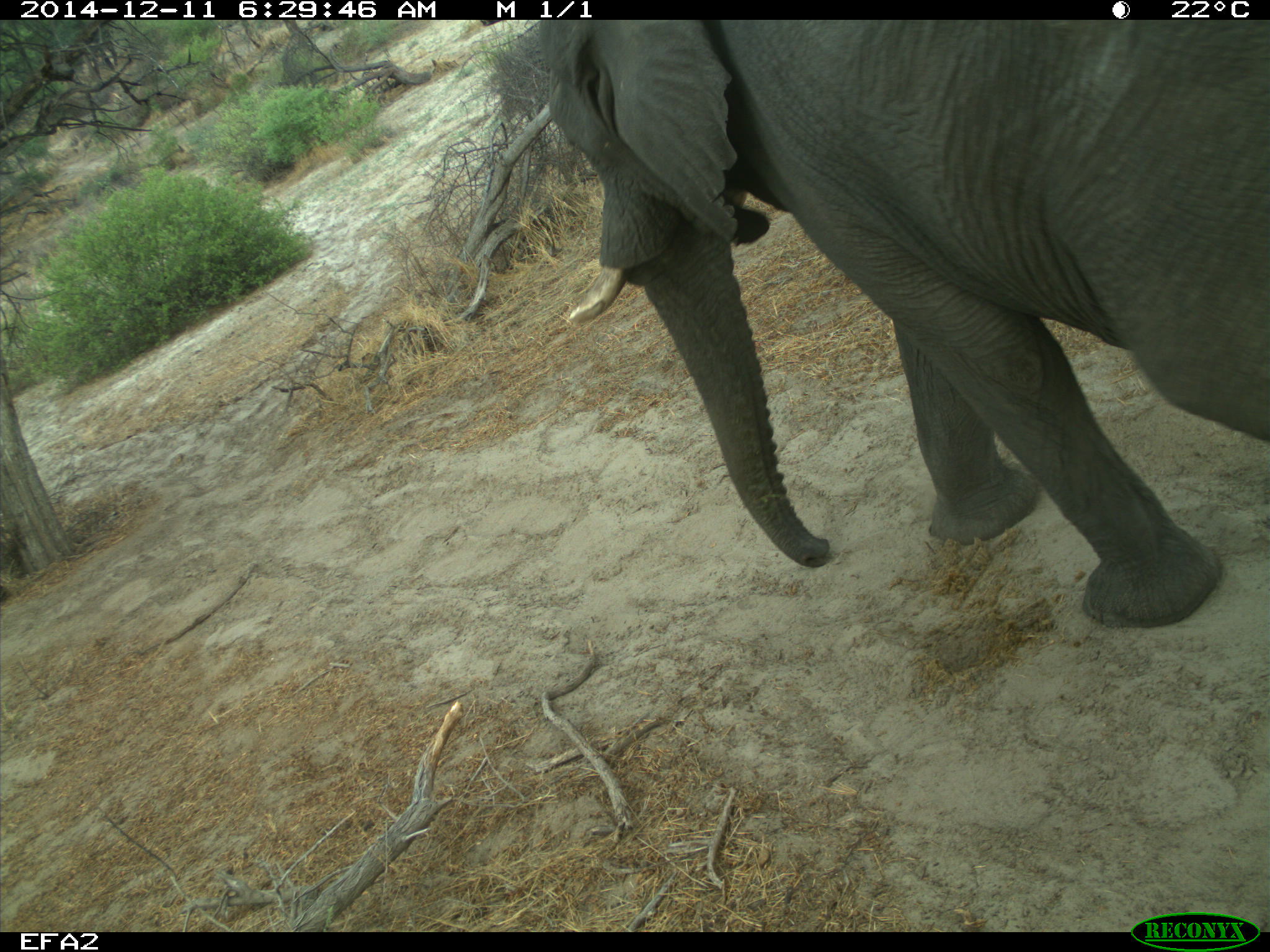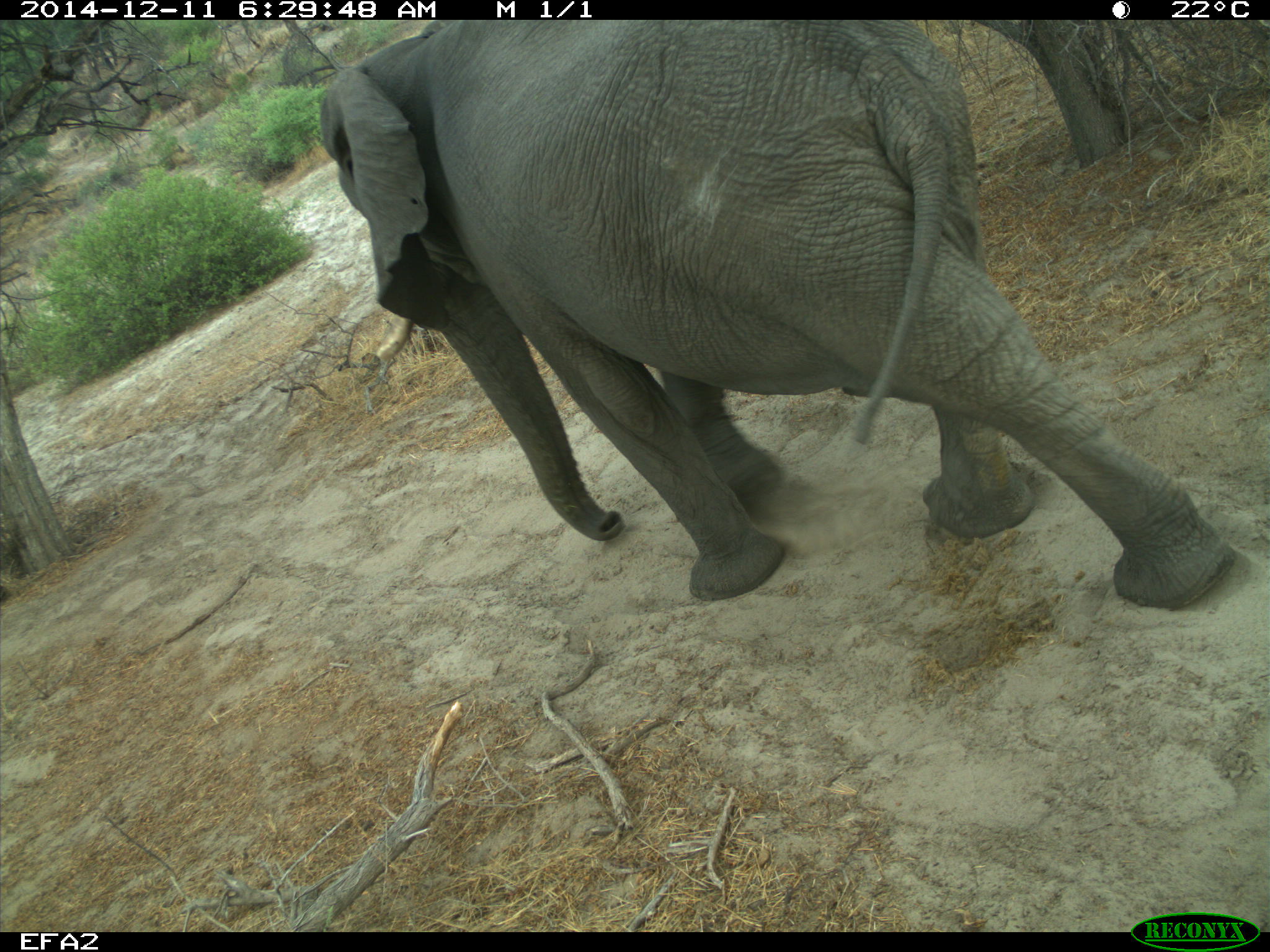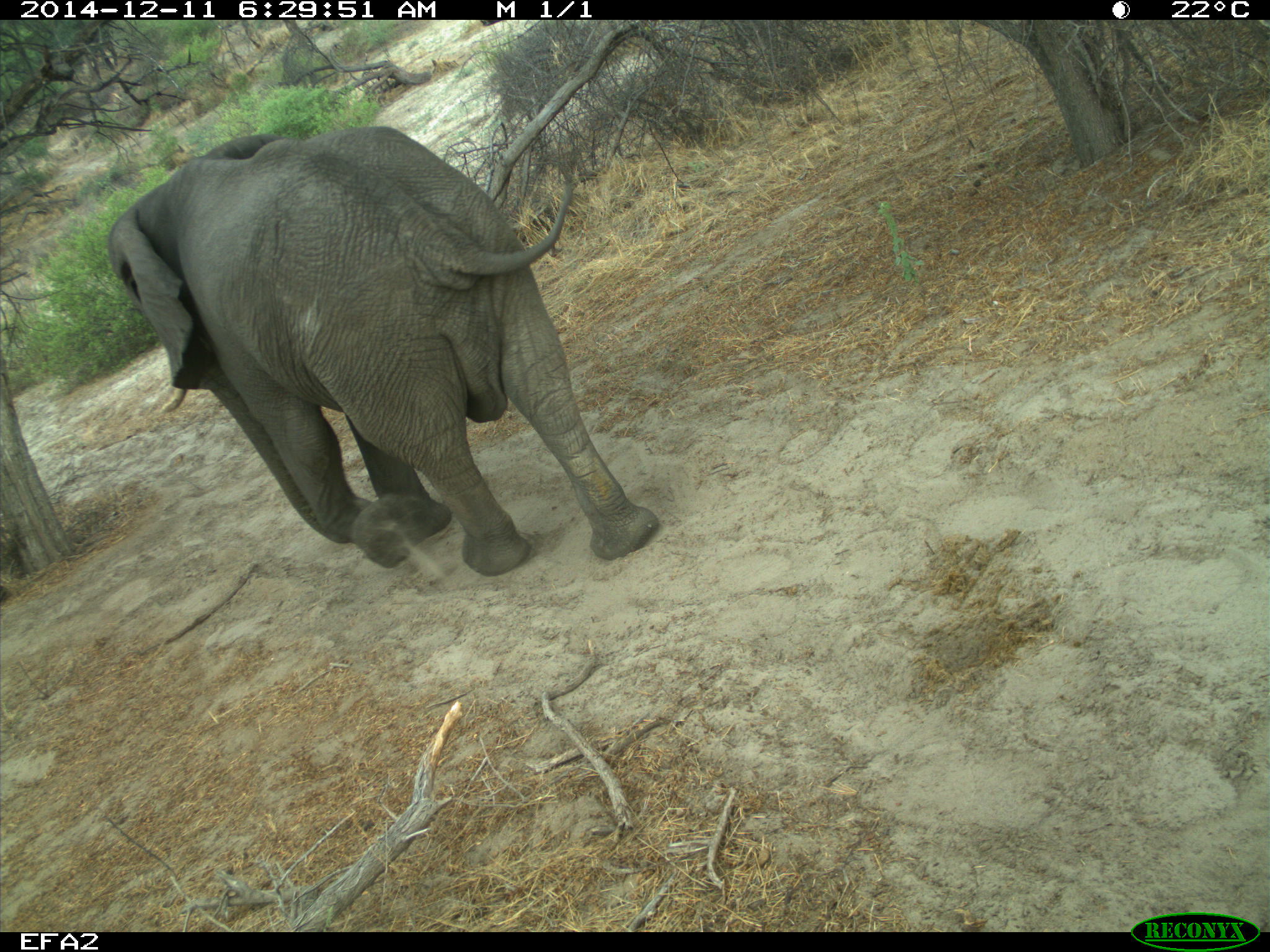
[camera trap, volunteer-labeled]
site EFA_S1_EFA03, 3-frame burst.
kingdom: Animalia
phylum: Chordata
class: Mammalia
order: Proboscidea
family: Elephantidae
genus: Loxodonta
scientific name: Loxodonta africana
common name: african bush elephant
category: elephant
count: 1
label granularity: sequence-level